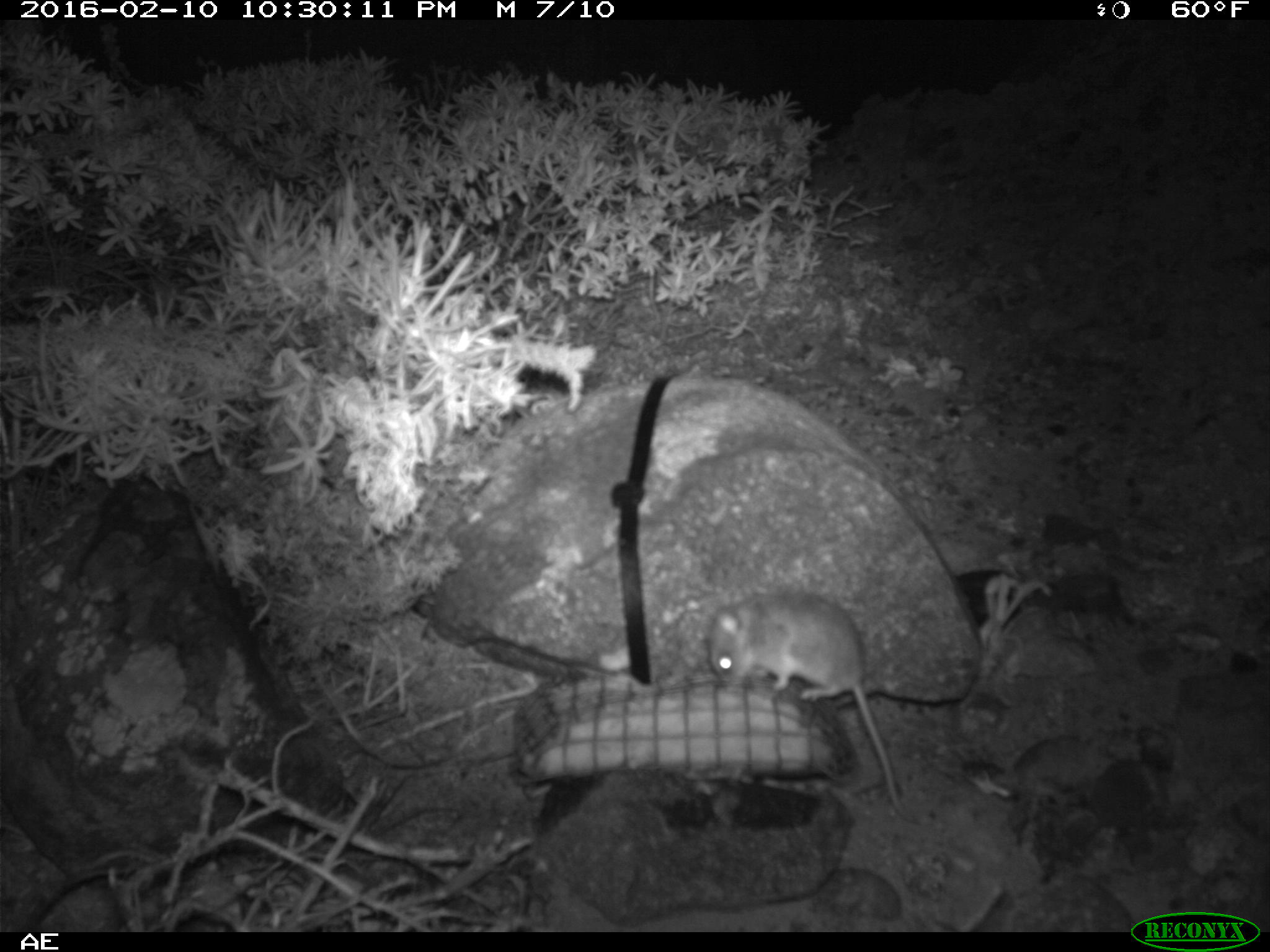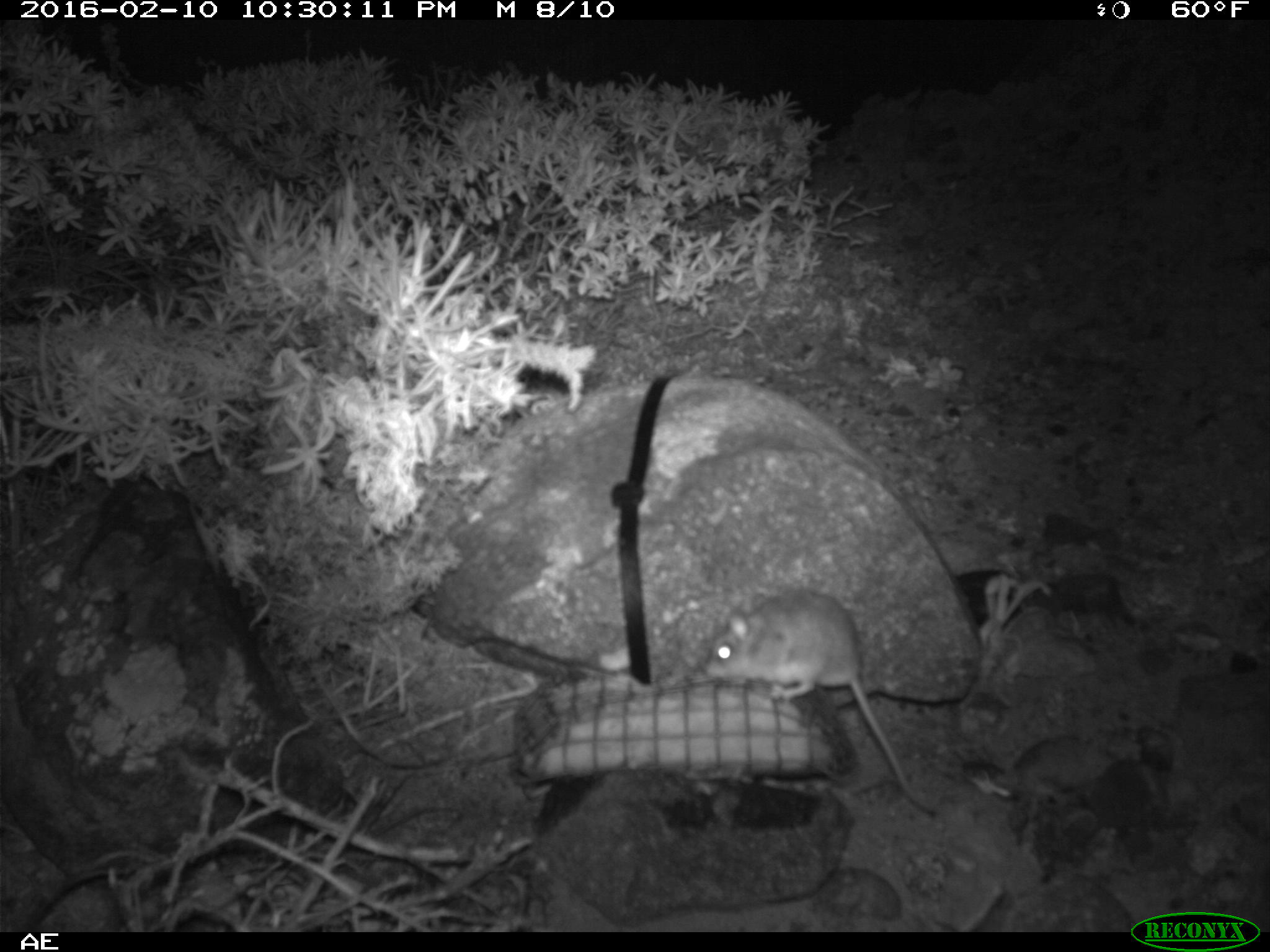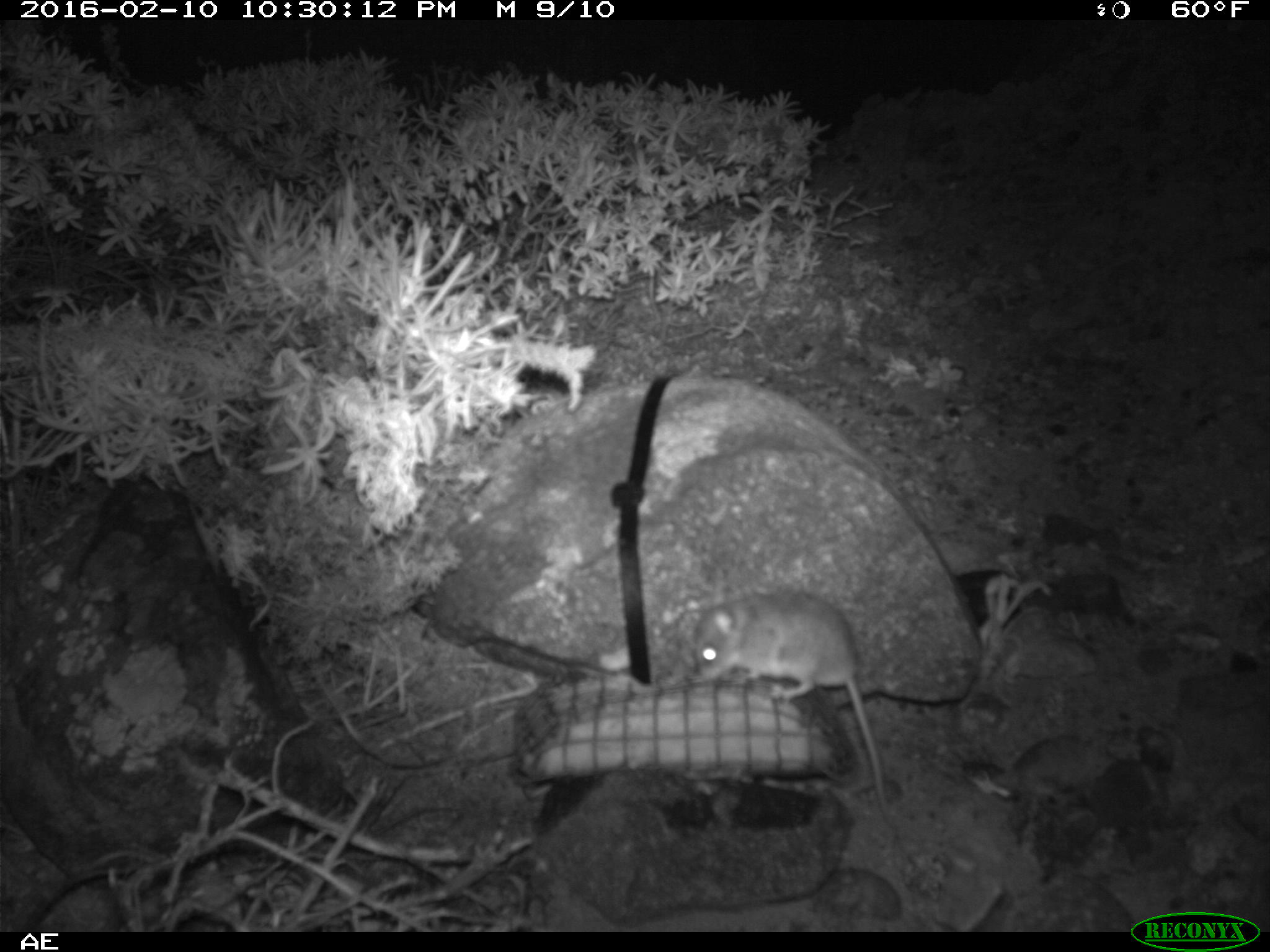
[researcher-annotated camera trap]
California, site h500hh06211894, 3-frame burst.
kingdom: Animalia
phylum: Chordata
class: Mammalia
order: Rodentia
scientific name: Rodentia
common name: rodent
Rodent (Rodentia).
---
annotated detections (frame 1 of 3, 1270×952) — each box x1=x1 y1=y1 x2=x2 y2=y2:
rodent: x1=708 y1=591 x2=920 y2=824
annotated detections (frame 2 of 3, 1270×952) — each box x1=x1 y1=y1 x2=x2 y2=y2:
rodent: x1=703 y1=588 x2=937 y2=814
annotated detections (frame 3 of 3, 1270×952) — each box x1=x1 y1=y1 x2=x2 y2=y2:
rodent: x1=692 y1=591 x2=892 y2=825